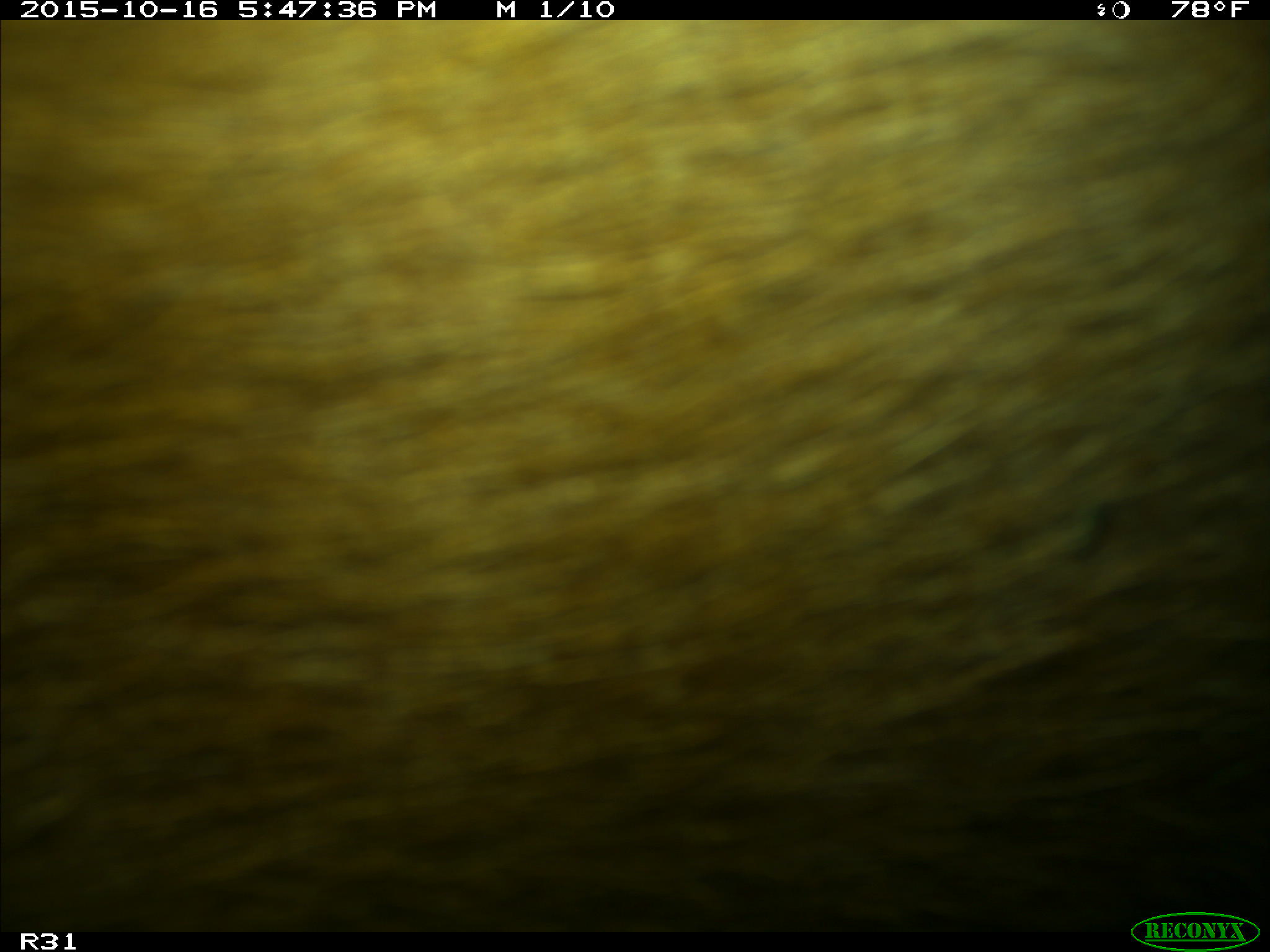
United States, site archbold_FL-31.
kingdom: Animalia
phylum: Chordata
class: Mammalia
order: Artiodactyla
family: Bovidae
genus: Bos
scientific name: Bos taurus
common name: domestic cow